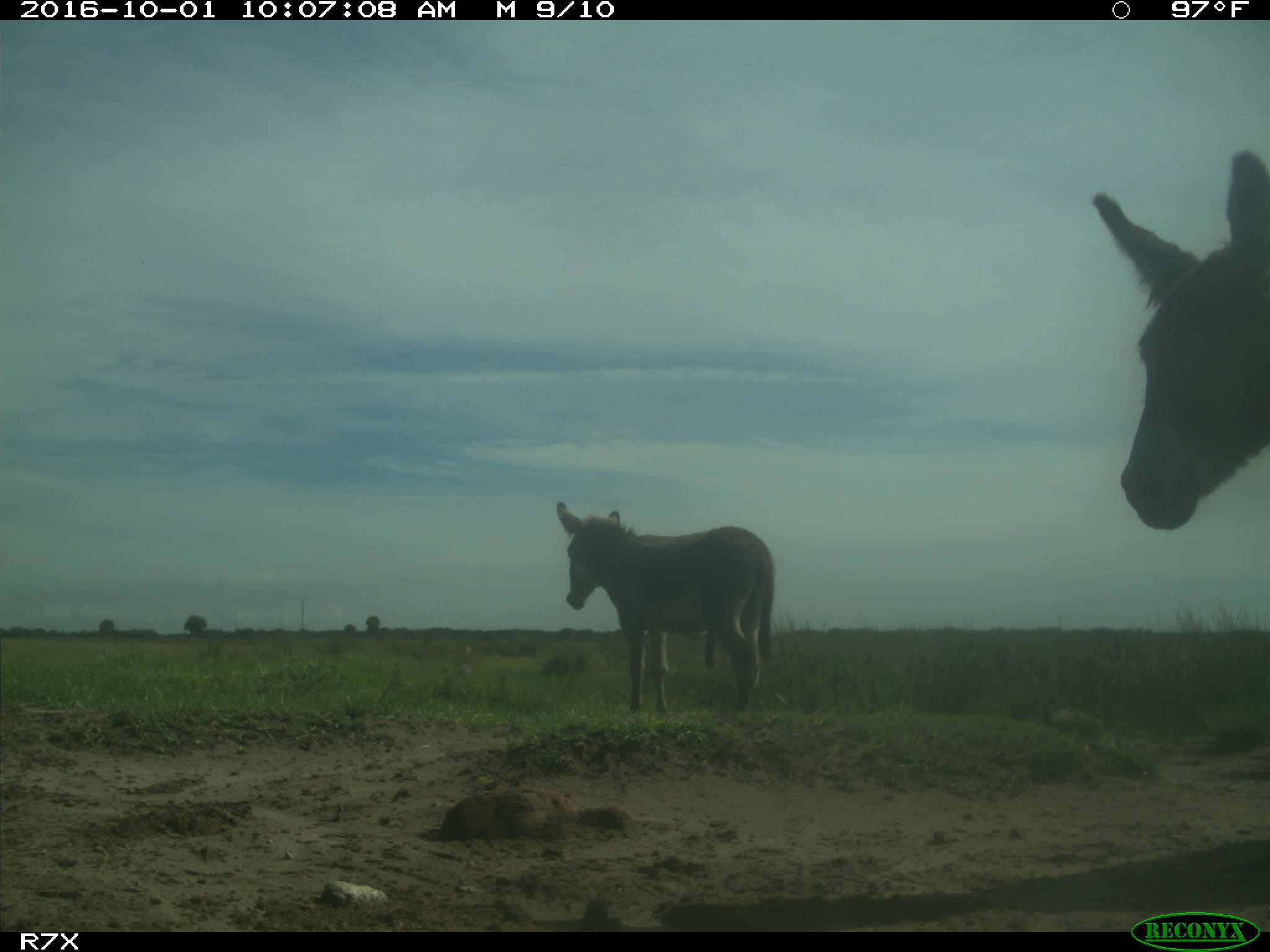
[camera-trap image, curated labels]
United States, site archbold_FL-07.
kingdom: Animalia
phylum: Chordata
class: Mammalia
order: Perissodactyla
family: Equidae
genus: Equus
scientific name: Equus africanus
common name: african wild ass